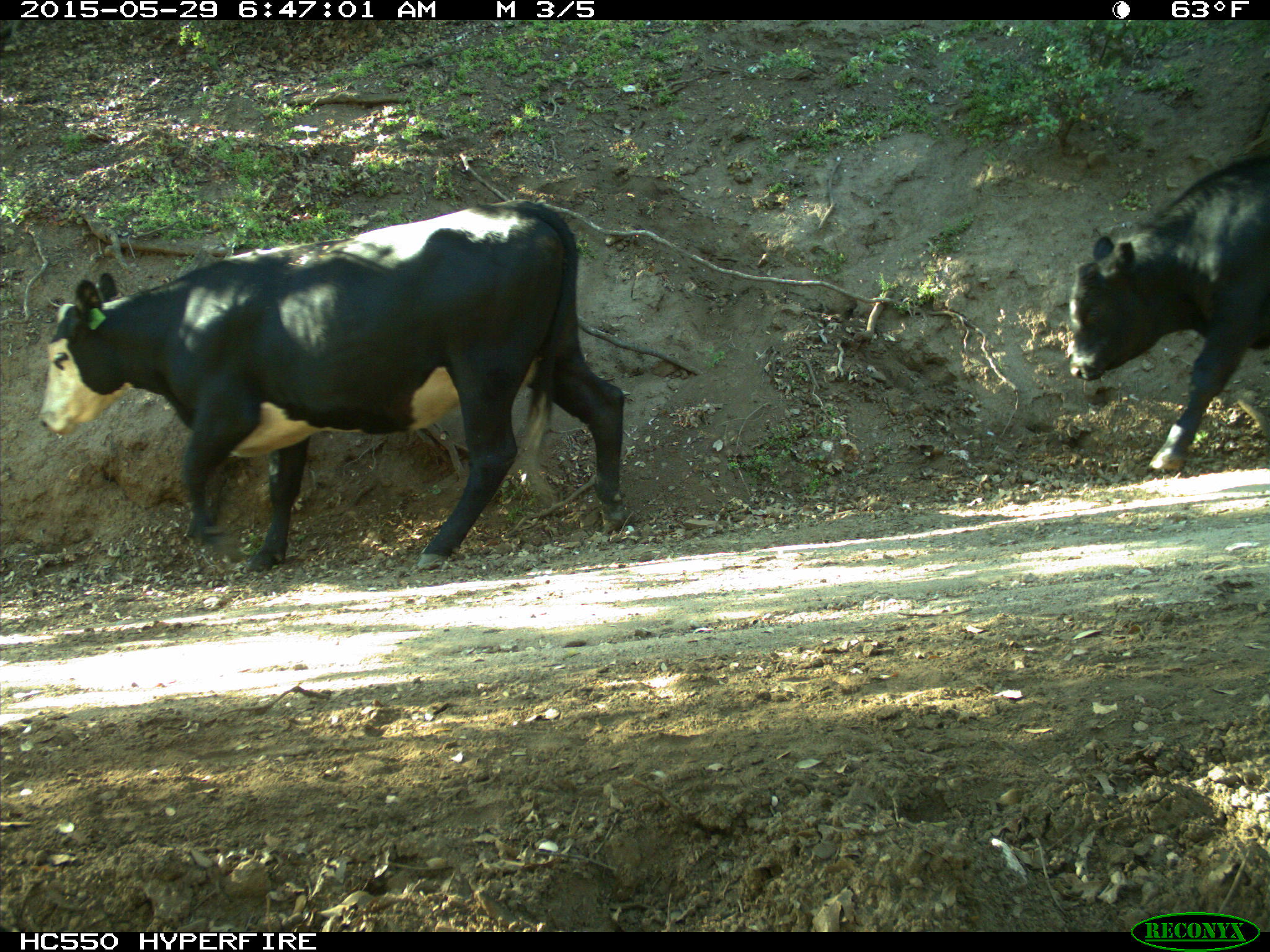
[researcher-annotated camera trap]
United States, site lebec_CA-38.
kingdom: Animalia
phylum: Chordata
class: Mammalia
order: Artiodactyla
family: Bovidae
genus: Bos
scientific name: Bos taurus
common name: domestic cow